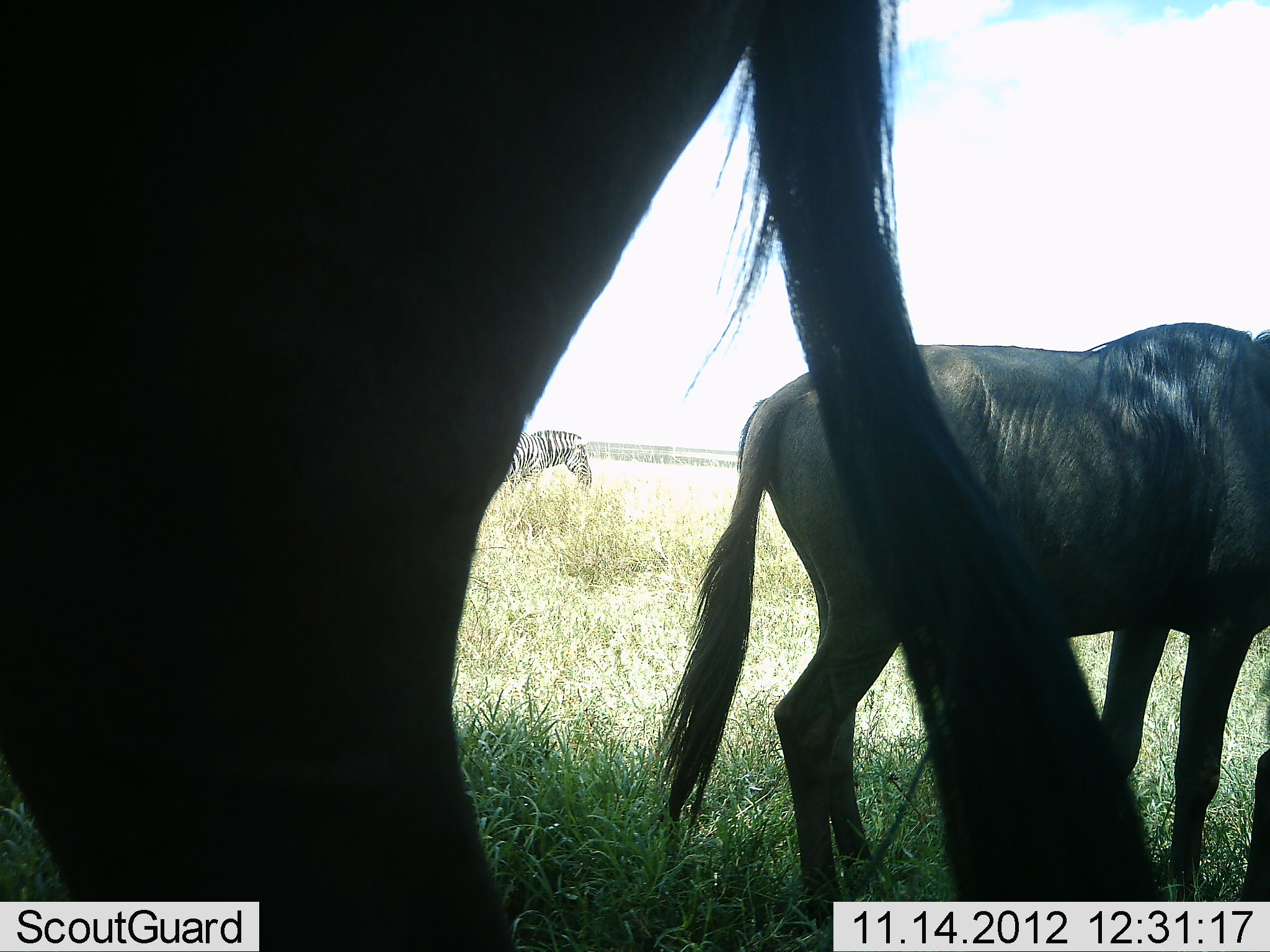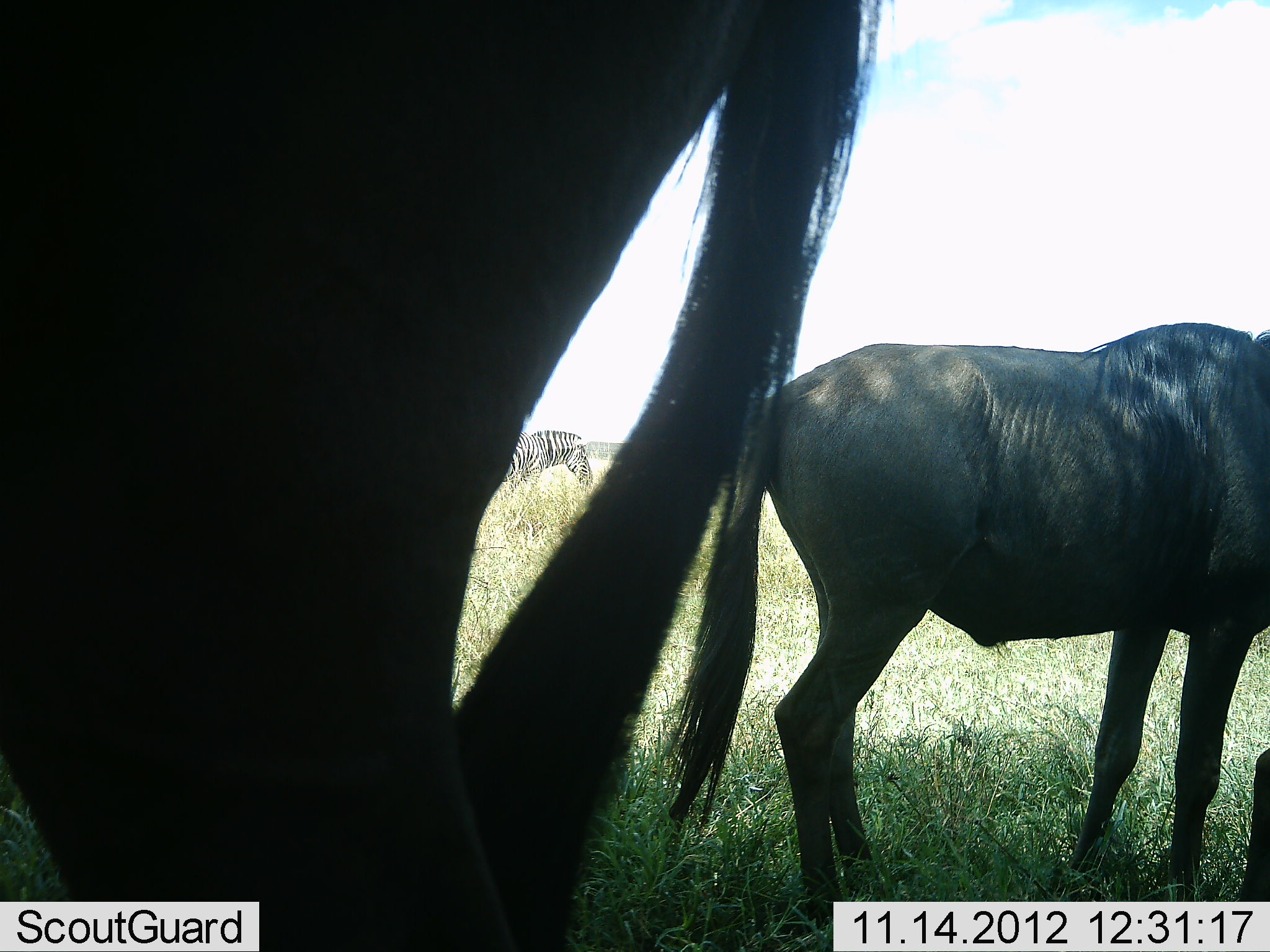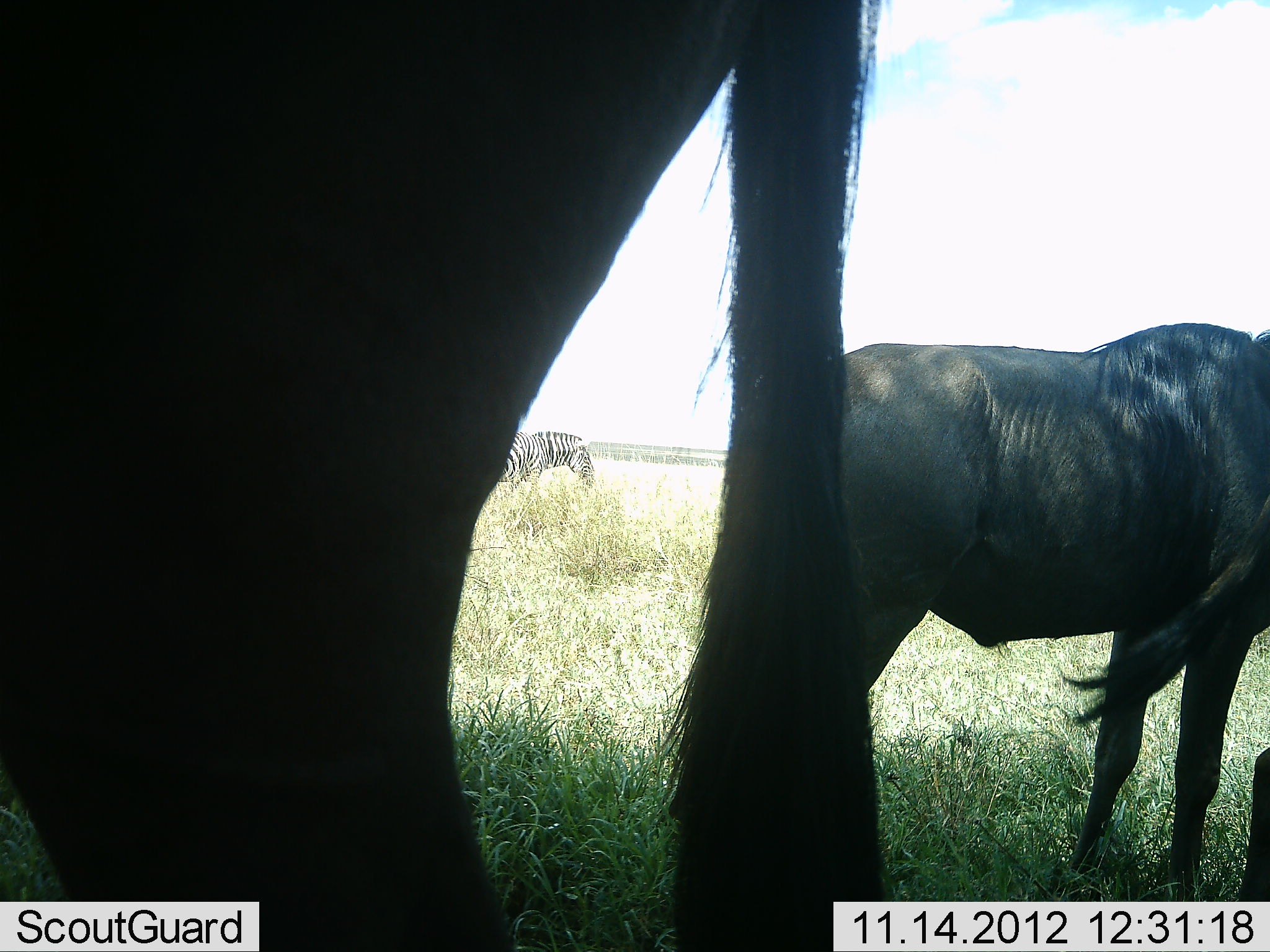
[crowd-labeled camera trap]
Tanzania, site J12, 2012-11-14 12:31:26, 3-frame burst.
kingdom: Animalia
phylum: Chordata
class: Mammalia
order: Artiodactyla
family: Bovidae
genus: Connochaetes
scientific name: Connochaetes taurinus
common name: blue wildebeest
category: wildebeest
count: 3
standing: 100%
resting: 10%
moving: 0%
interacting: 0%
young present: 0%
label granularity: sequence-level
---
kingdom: Animalia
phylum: Chordata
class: Mammalia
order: Perissodactyla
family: Equidae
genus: Equus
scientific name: Equus quagga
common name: plains zebra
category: zebra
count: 1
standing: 100%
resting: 0%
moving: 0%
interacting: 0%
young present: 0%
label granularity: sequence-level